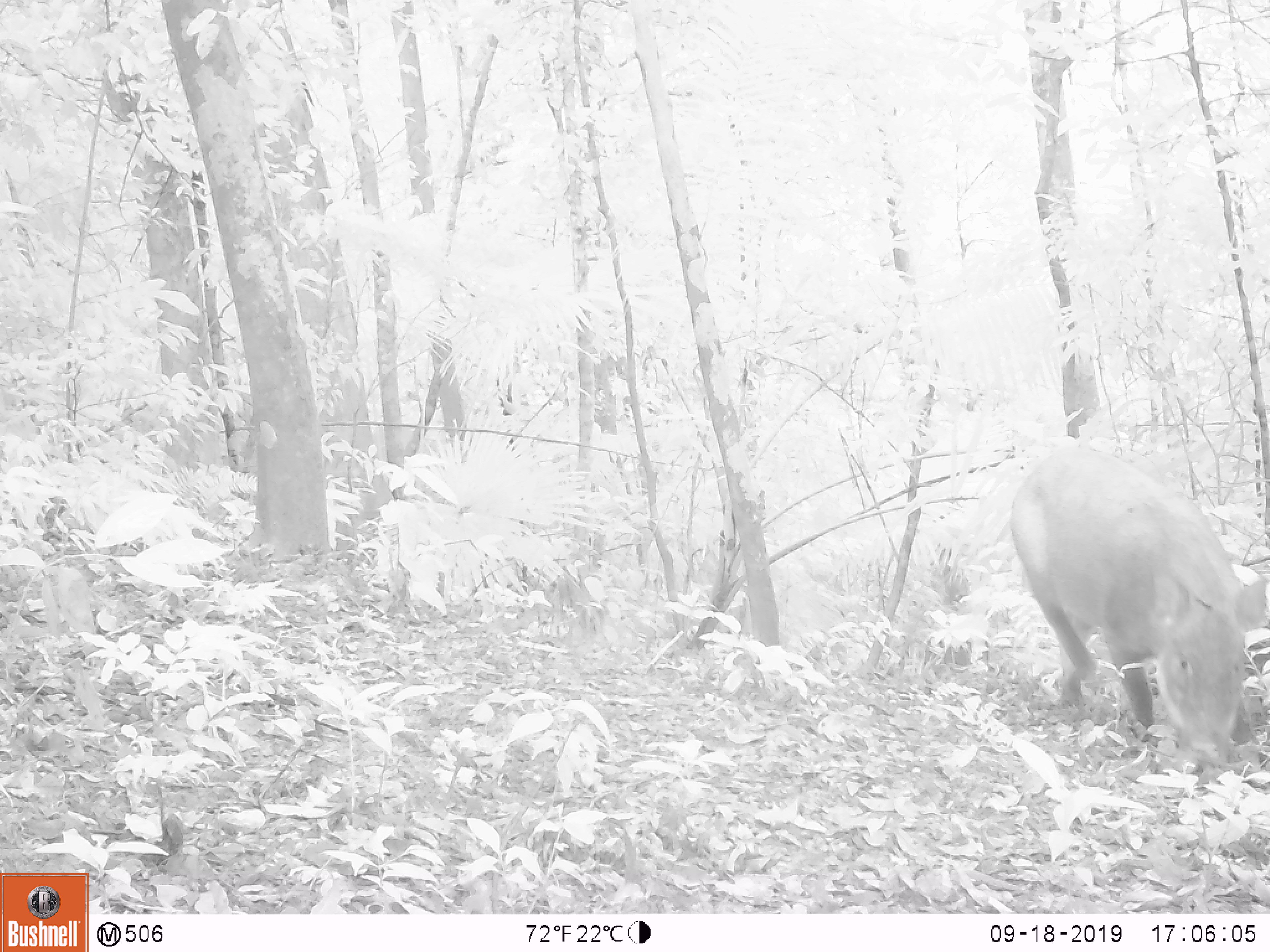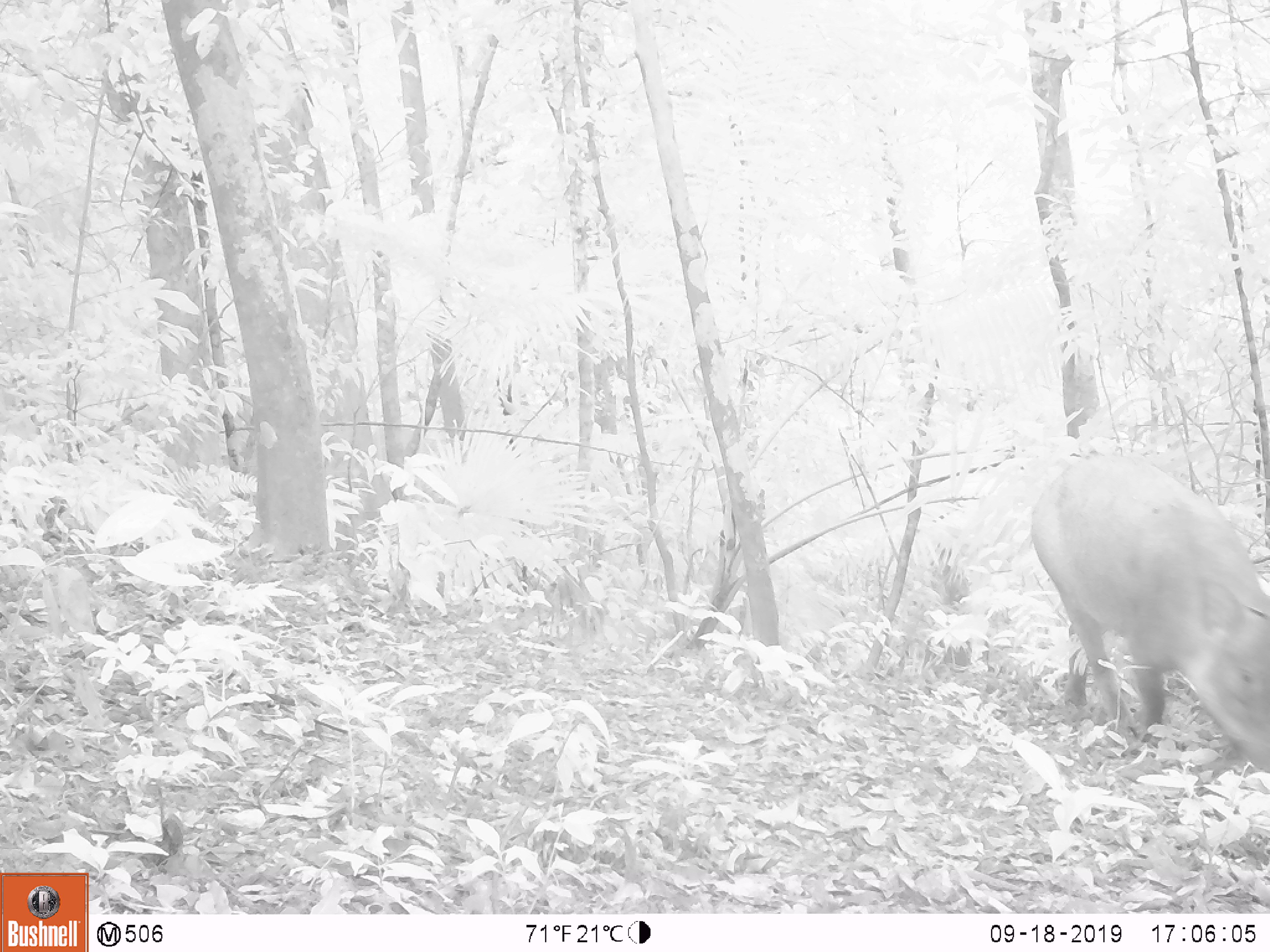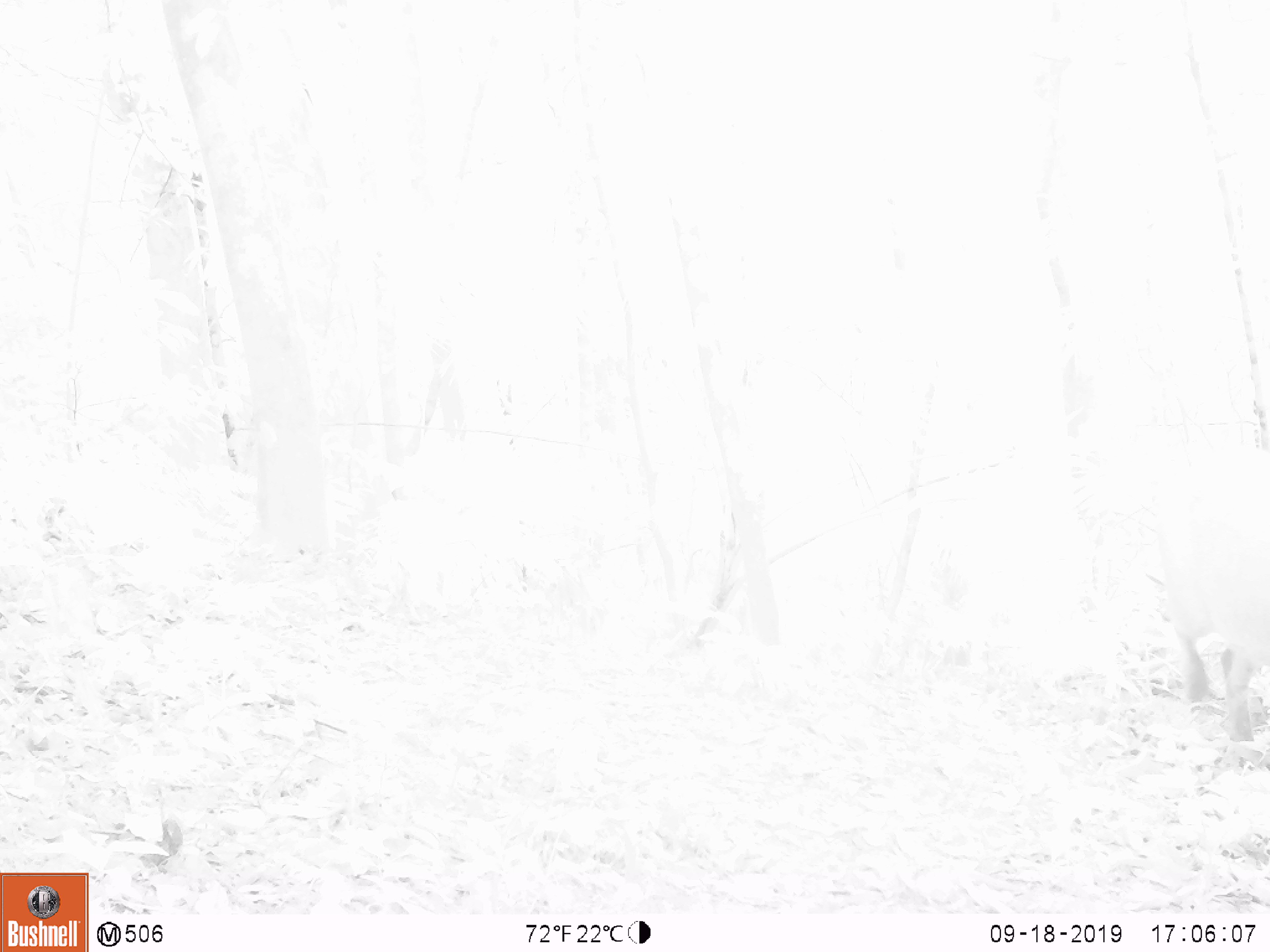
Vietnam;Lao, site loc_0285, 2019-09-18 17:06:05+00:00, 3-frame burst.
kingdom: Animalia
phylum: Chordata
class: Mammalia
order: Artiodactyla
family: Suidae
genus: Sus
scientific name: Sus scrofa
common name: eurasian wild pig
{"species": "eurasian wild pig (Sus scrofa)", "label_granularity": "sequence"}